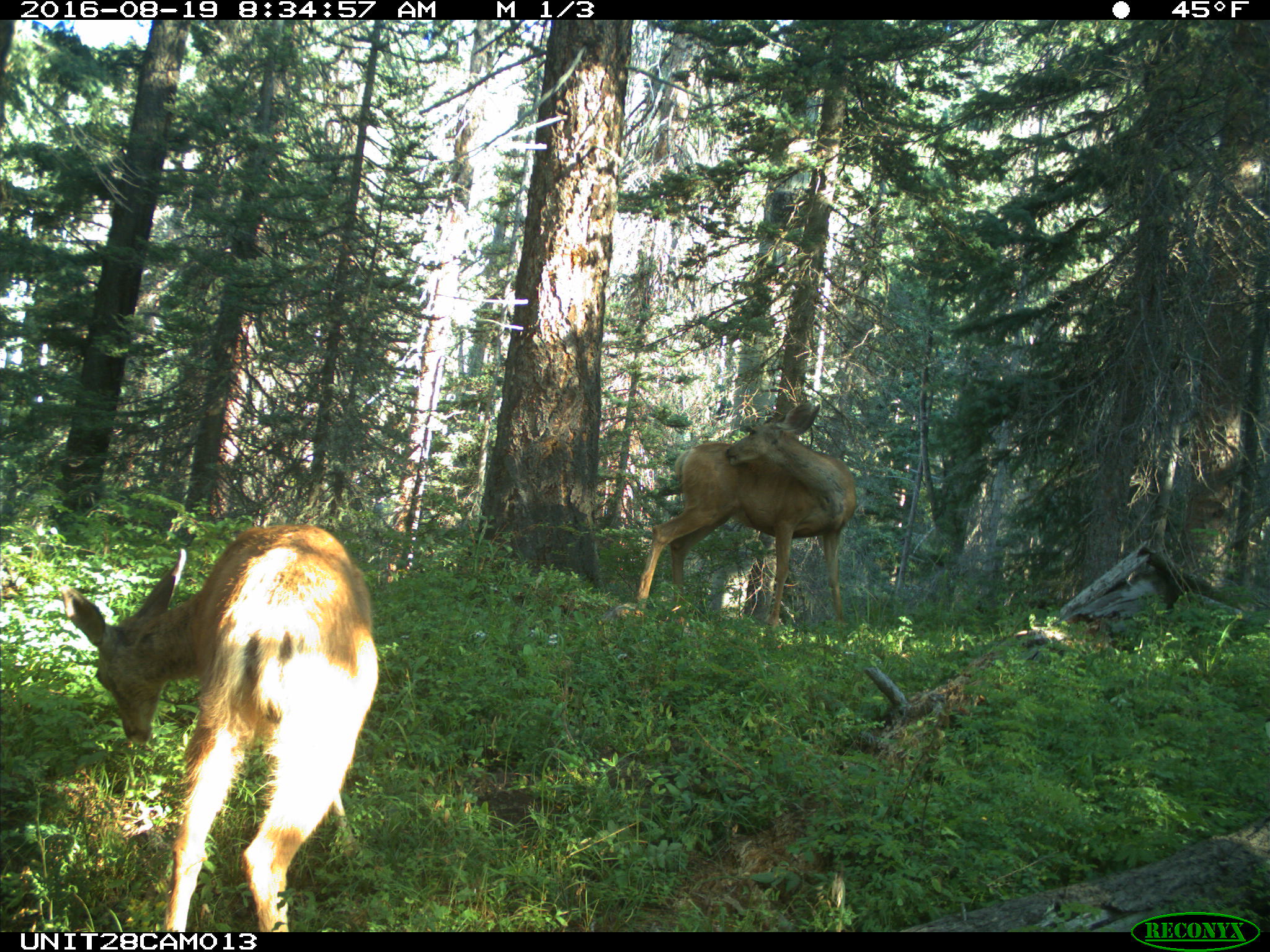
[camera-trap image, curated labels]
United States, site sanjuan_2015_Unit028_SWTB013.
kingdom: Animalia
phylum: Chordata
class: Mammalia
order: Artiodactyla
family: Cervidae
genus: Odocoileus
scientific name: Odocoileus hemionus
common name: mule deer